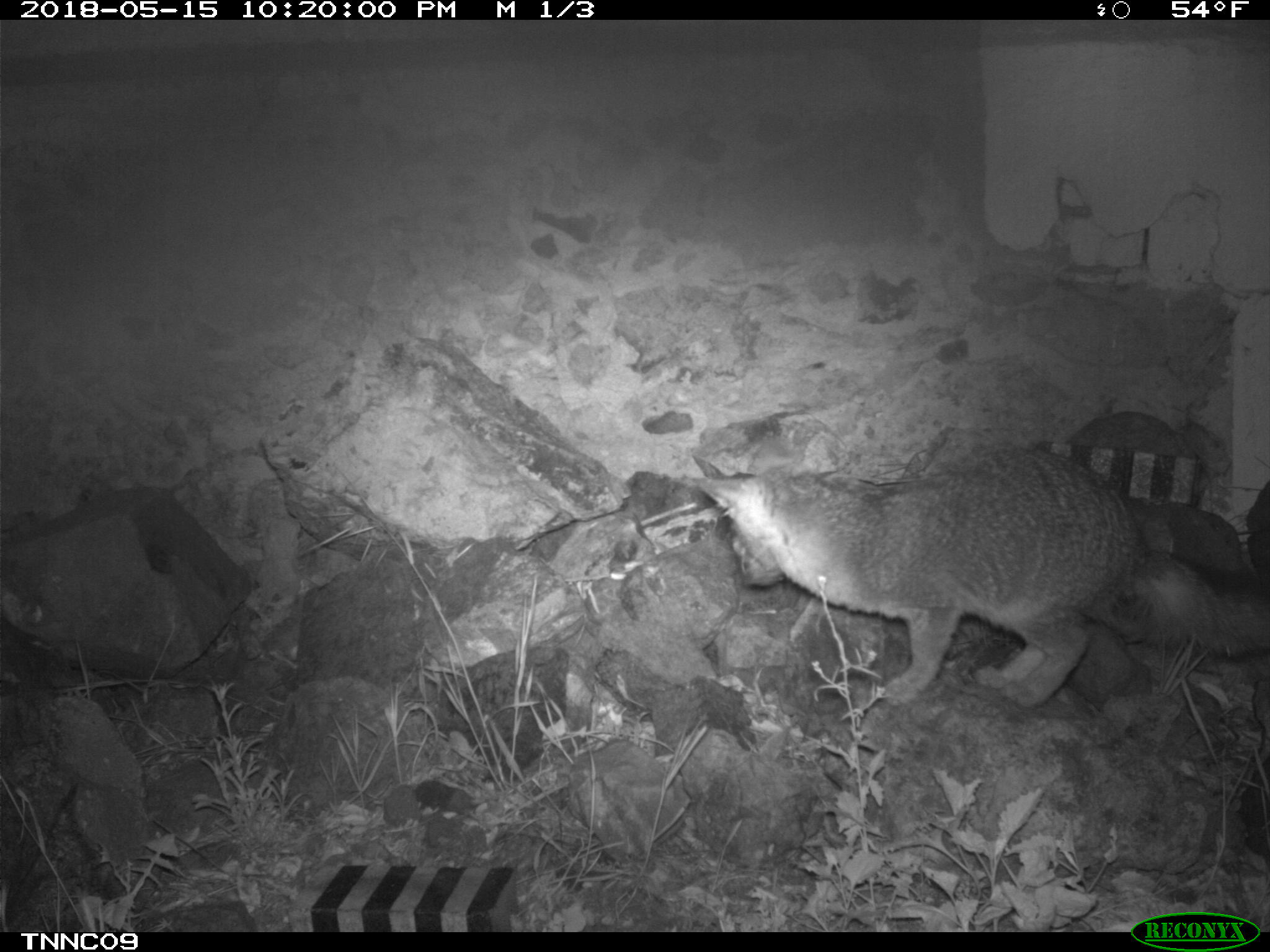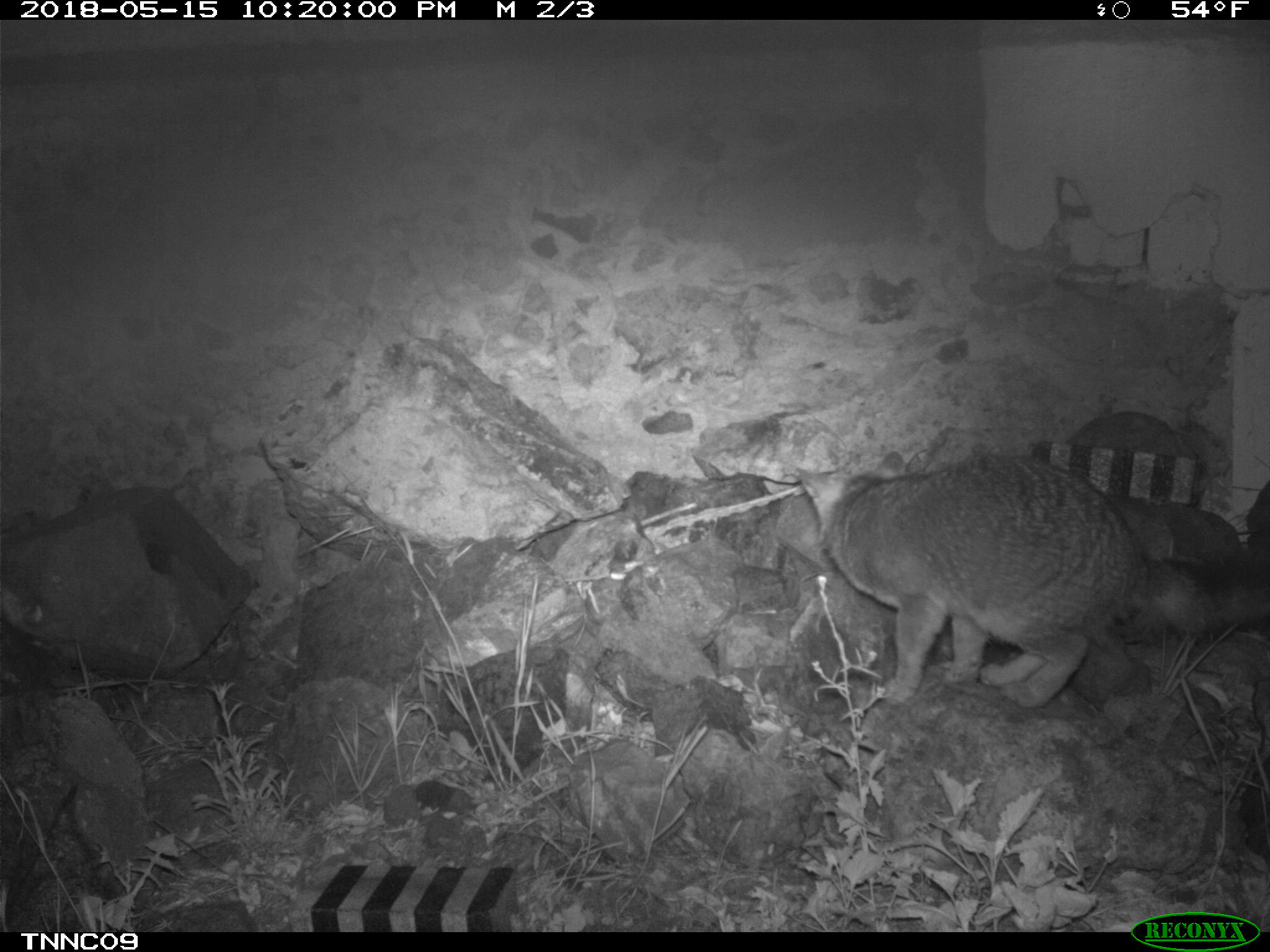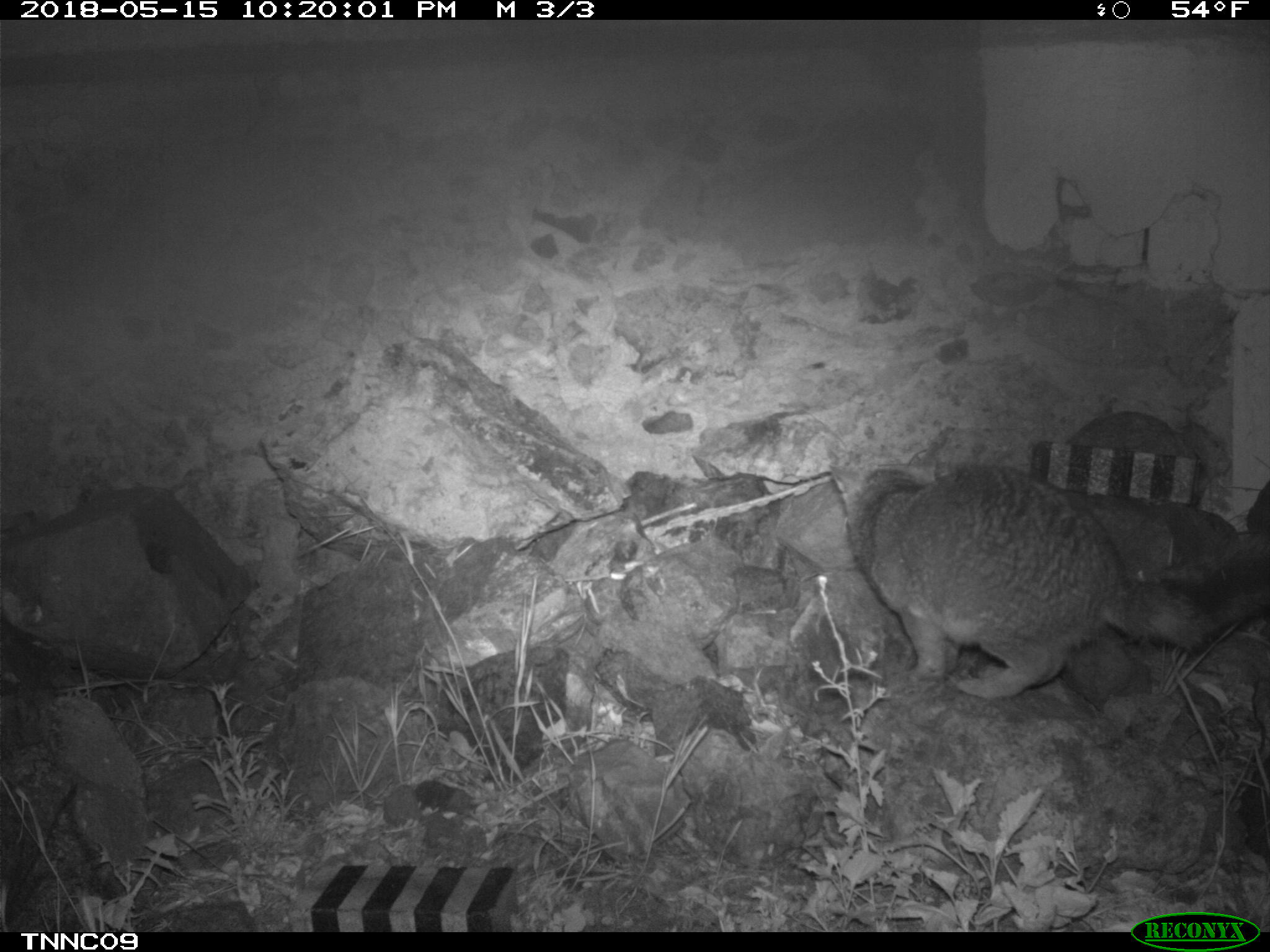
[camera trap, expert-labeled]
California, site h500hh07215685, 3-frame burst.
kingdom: Animalia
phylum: Chordata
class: Mammalia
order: Carnivora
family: Canidae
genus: Urocyon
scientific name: Urocyon littoralis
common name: island fox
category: fox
Fox (island fox) (Urocyon littoralis).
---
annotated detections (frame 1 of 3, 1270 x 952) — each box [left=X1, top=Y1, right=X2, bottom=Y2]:
fox: [left=693, top=442, right=1269, bottom=708]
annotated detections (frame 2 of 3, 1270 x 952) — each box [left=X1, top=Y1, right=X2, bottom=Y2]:
fox: [left=793, top=450, right=1269, bottom=710]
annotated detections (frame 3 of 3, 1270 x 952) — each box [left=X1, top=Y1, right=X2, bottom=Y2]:
fox: [left=830, top=442, right=1269, bottom=700]